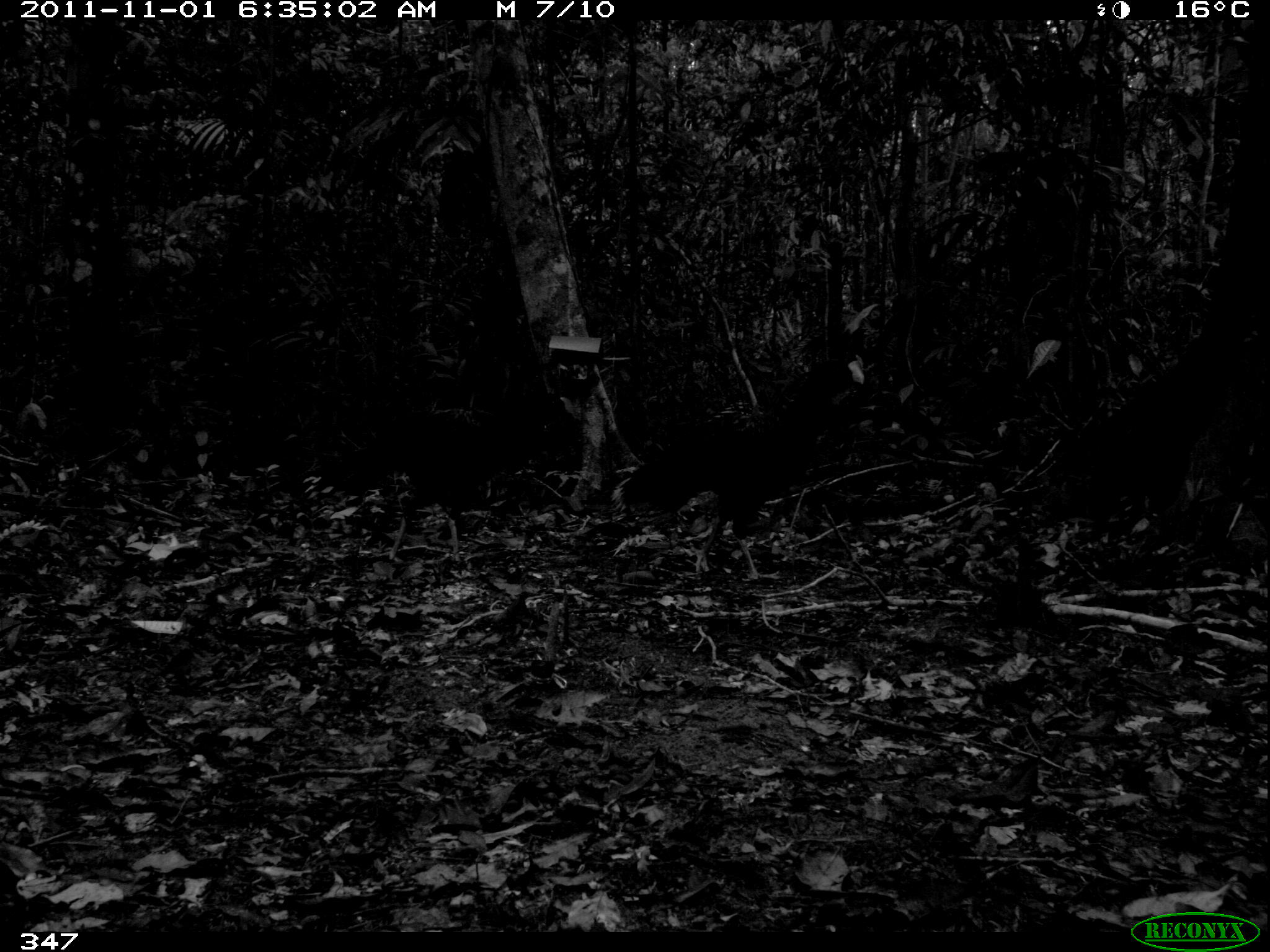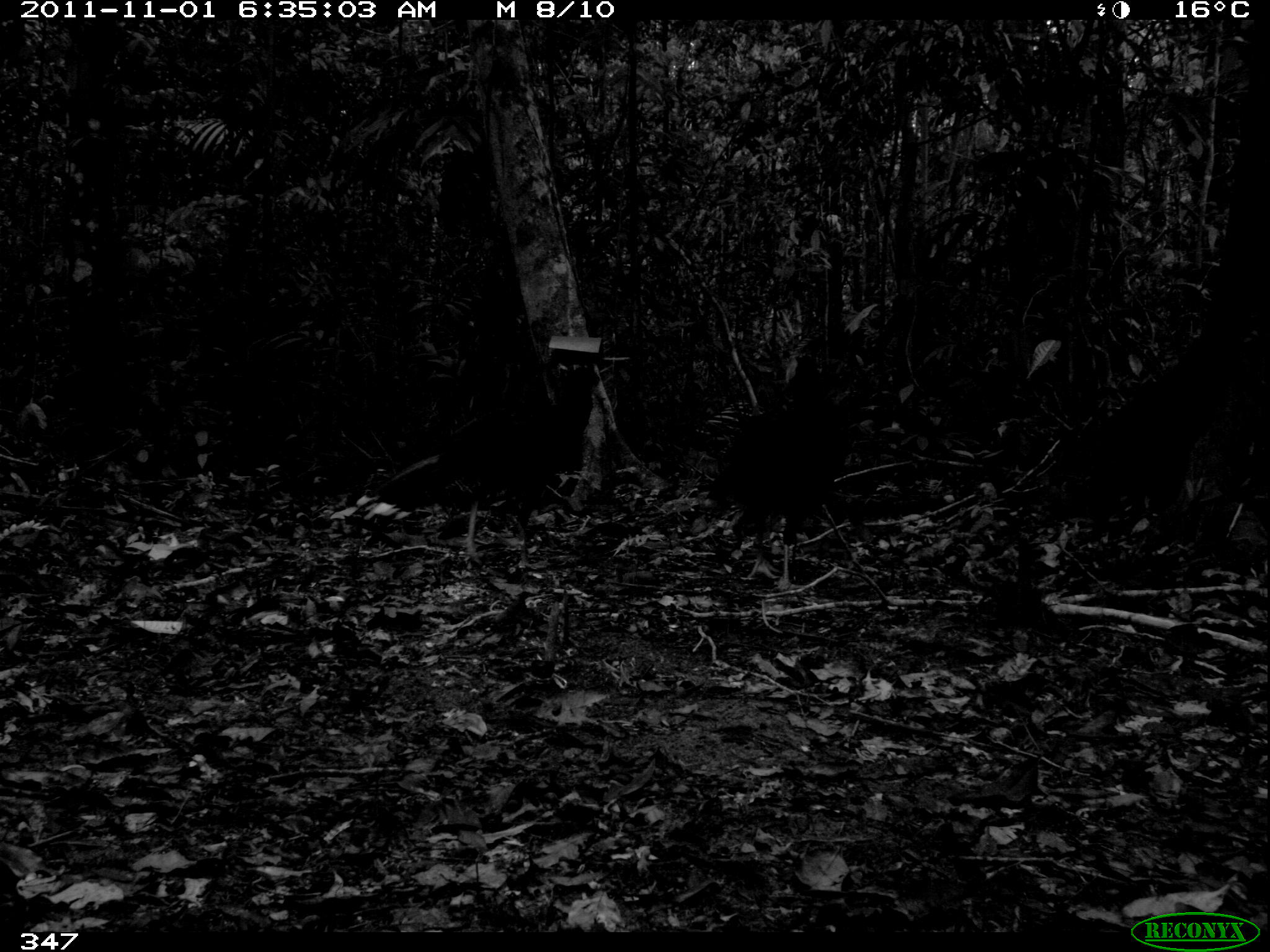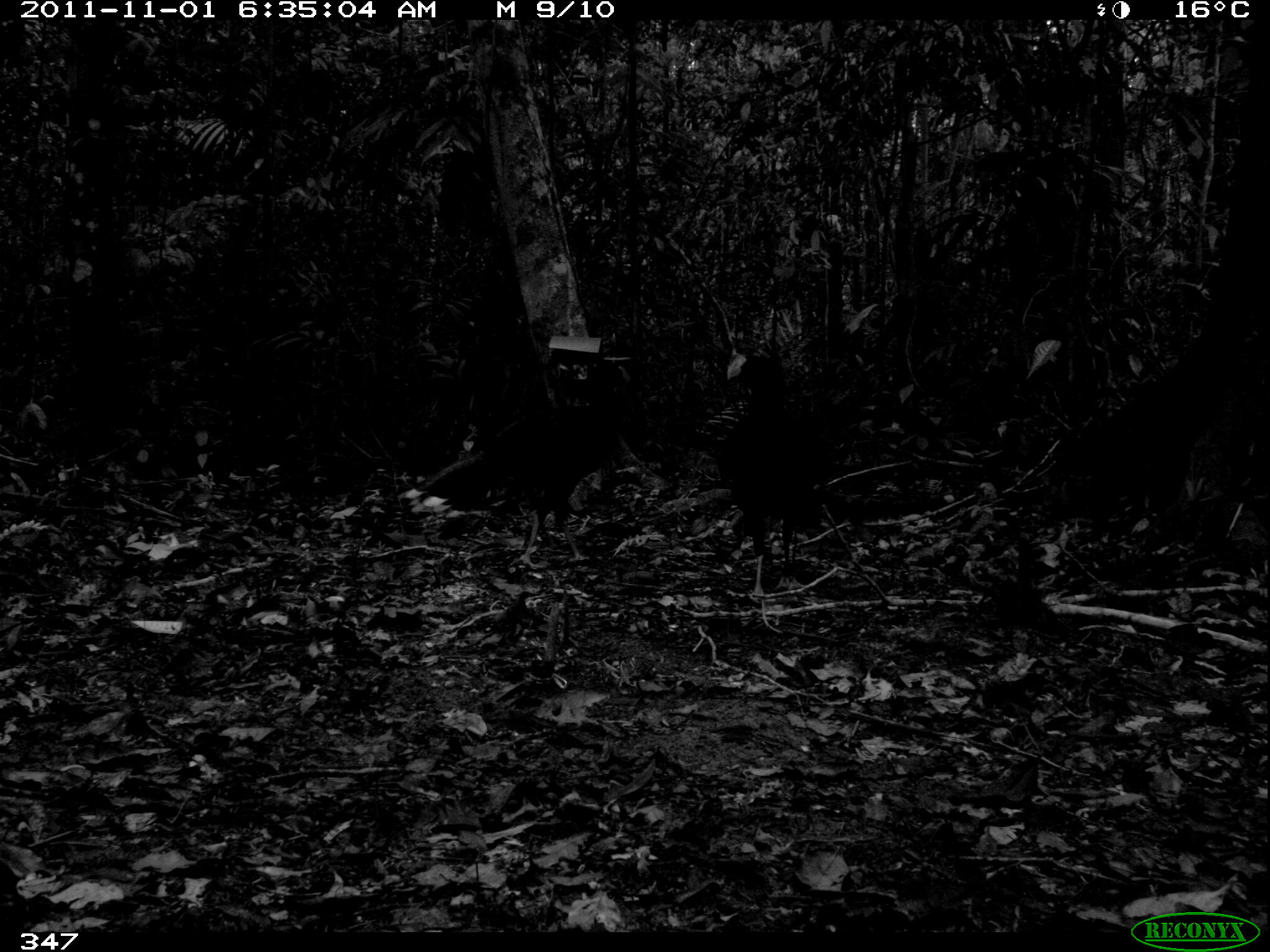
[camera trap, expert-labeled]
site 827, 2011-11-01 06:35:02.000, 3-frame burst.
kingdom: Animalia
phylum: Chordata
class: Aves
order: Galliformes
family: Cracidae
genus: Mitu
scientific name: Mitu tuberosum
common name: razor-billed curassow